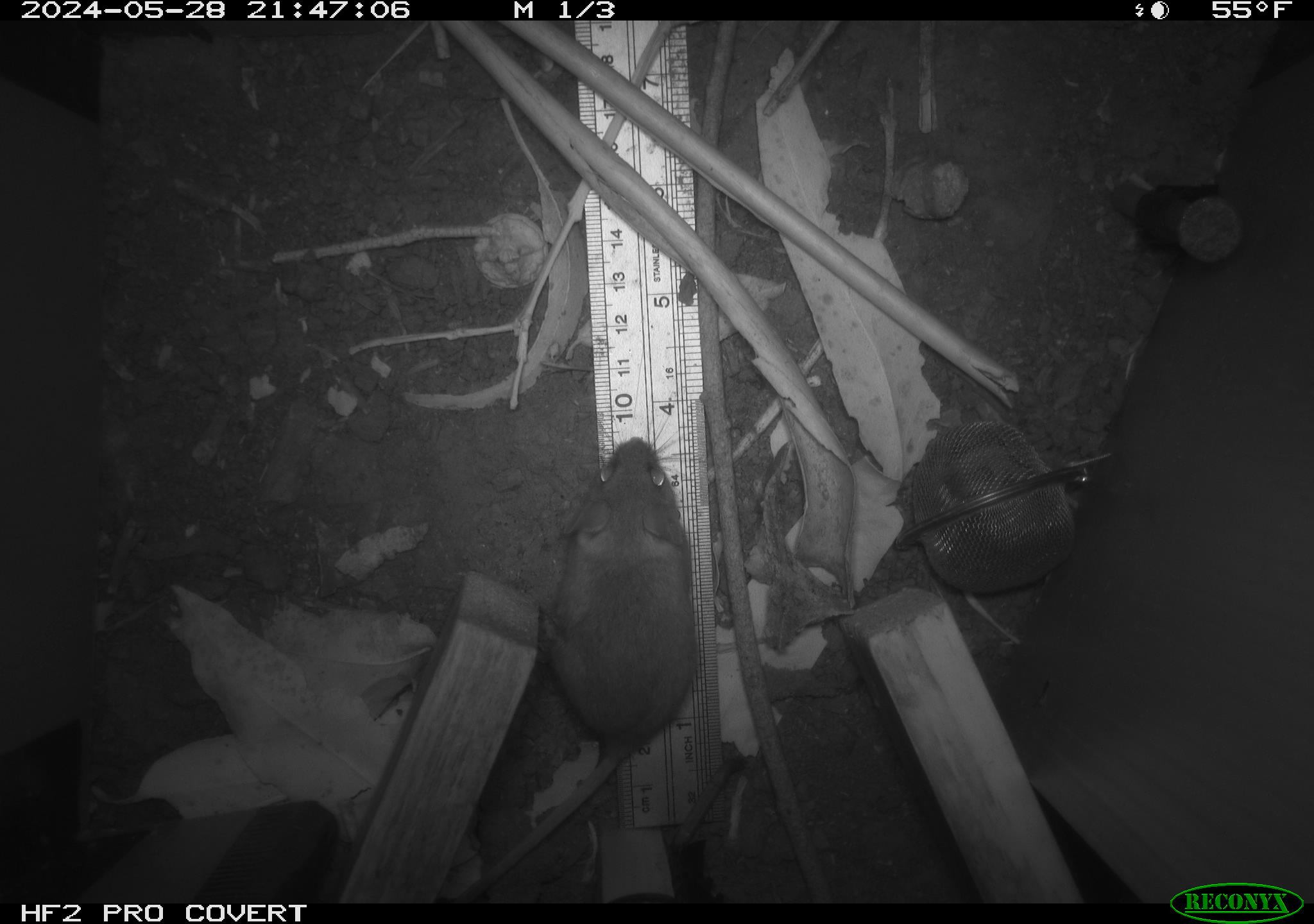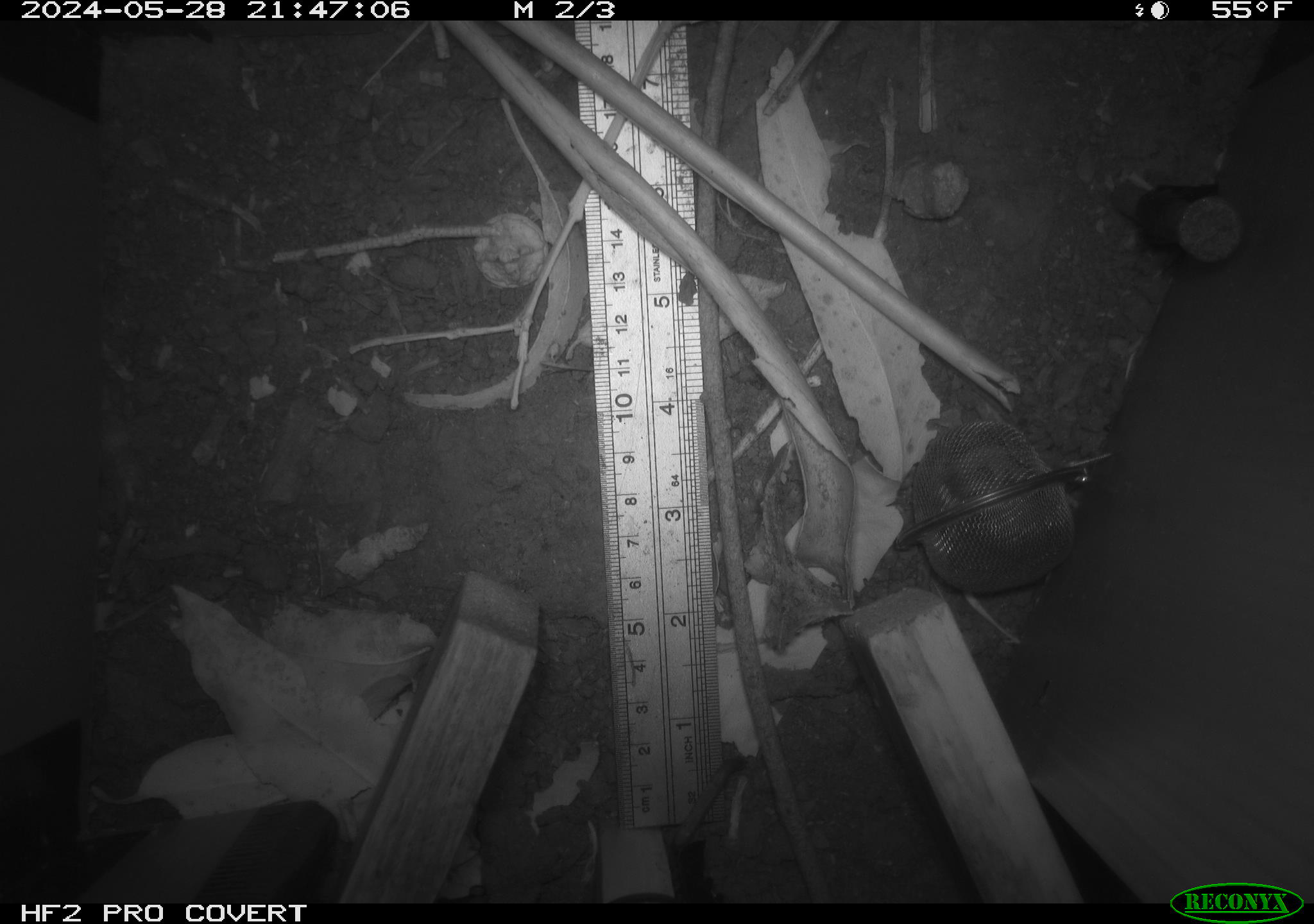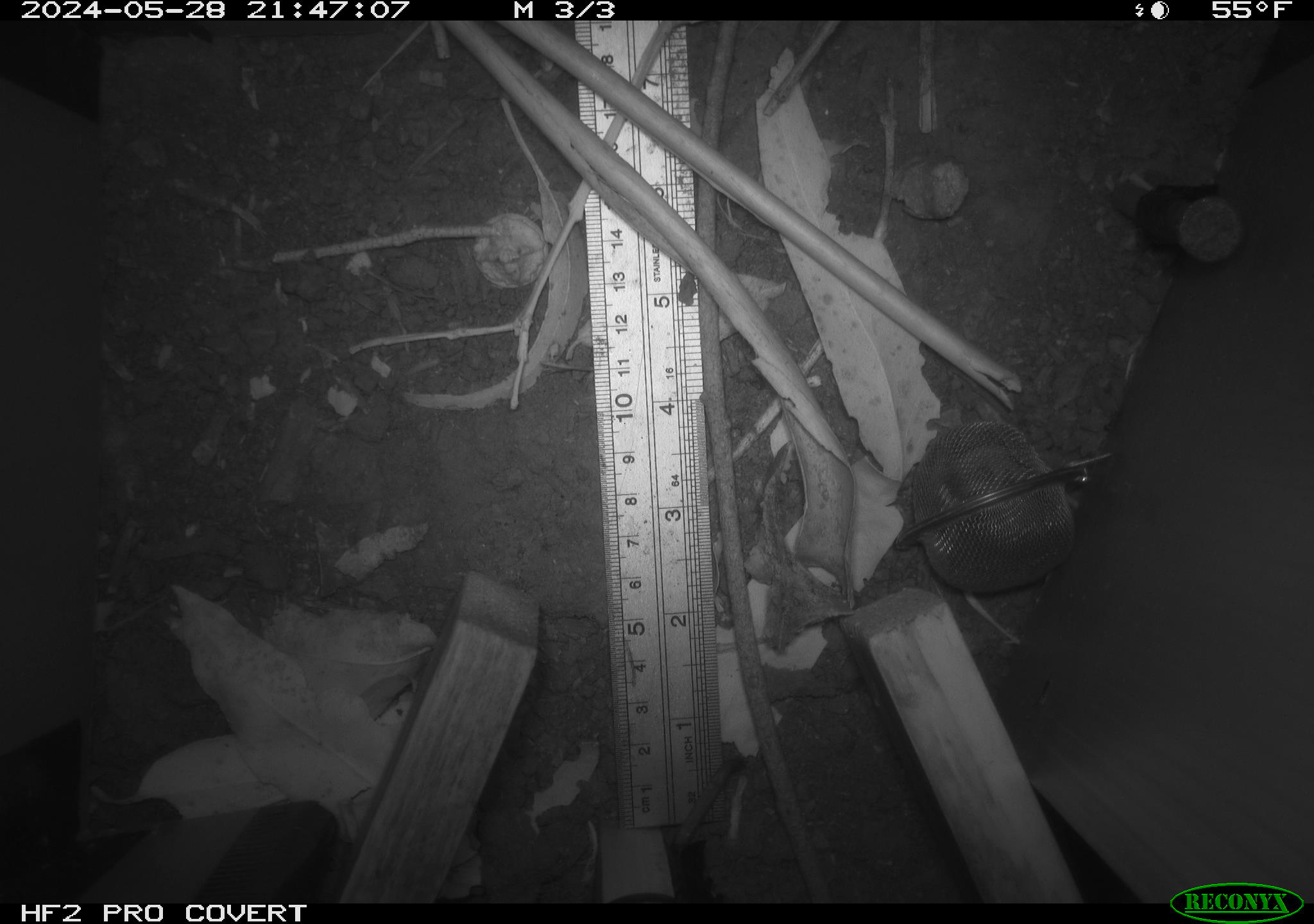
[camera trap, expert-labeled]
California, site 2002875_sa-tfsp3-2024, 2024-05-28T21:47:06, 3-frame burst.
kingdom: Animalia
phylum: Chordata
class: Mammalia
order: Rodentia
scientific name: Rodentia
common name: rodent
Rodent (Rodentia).